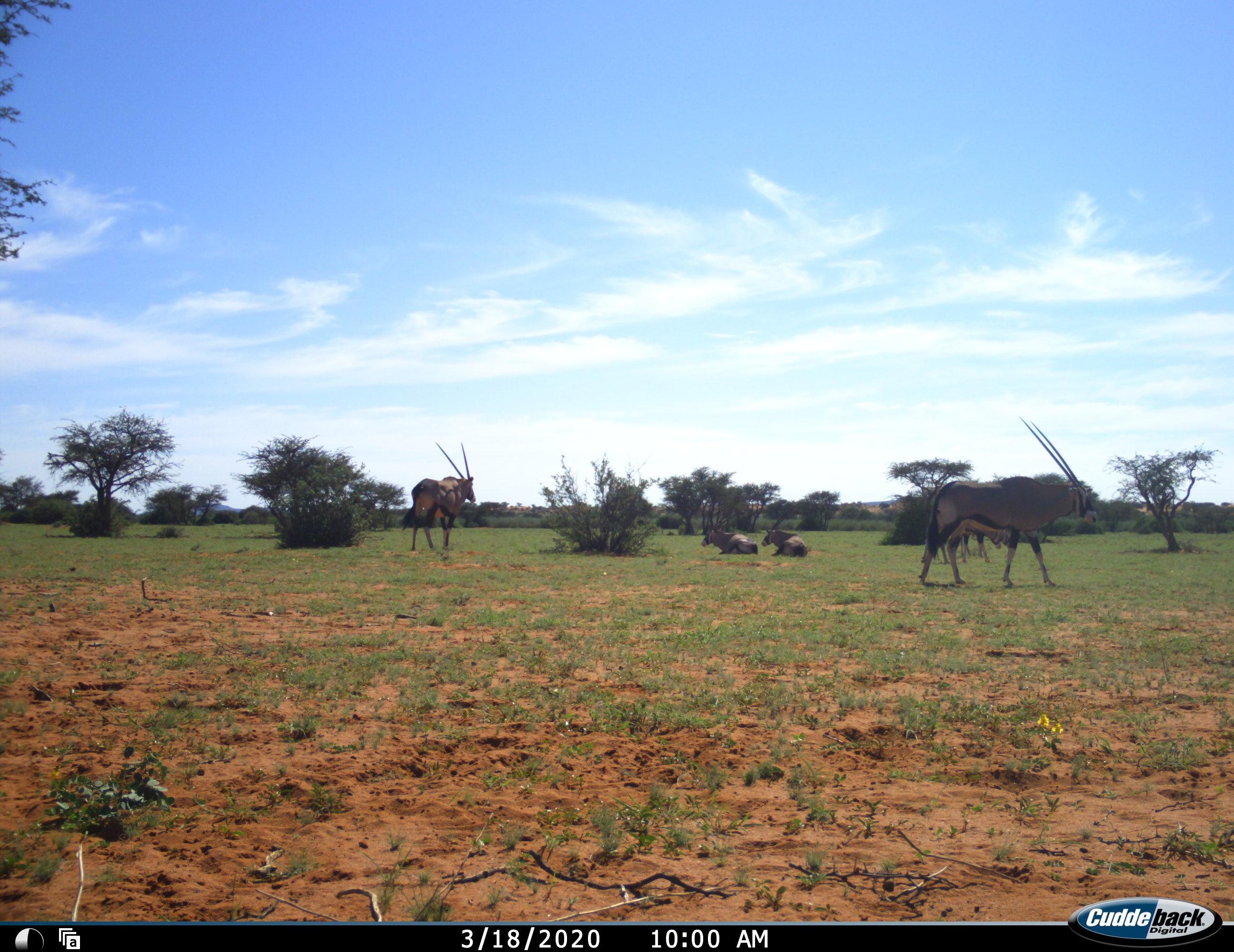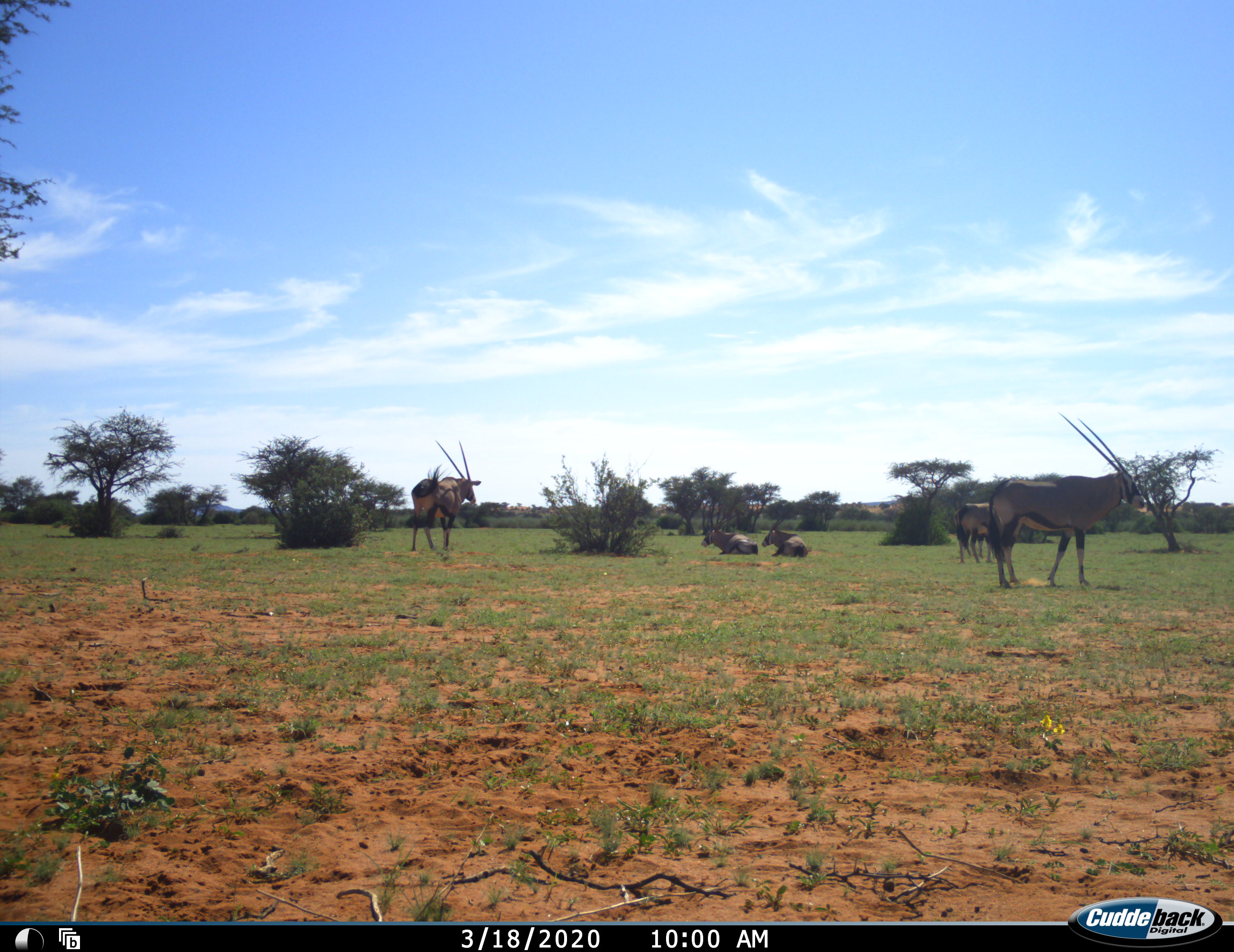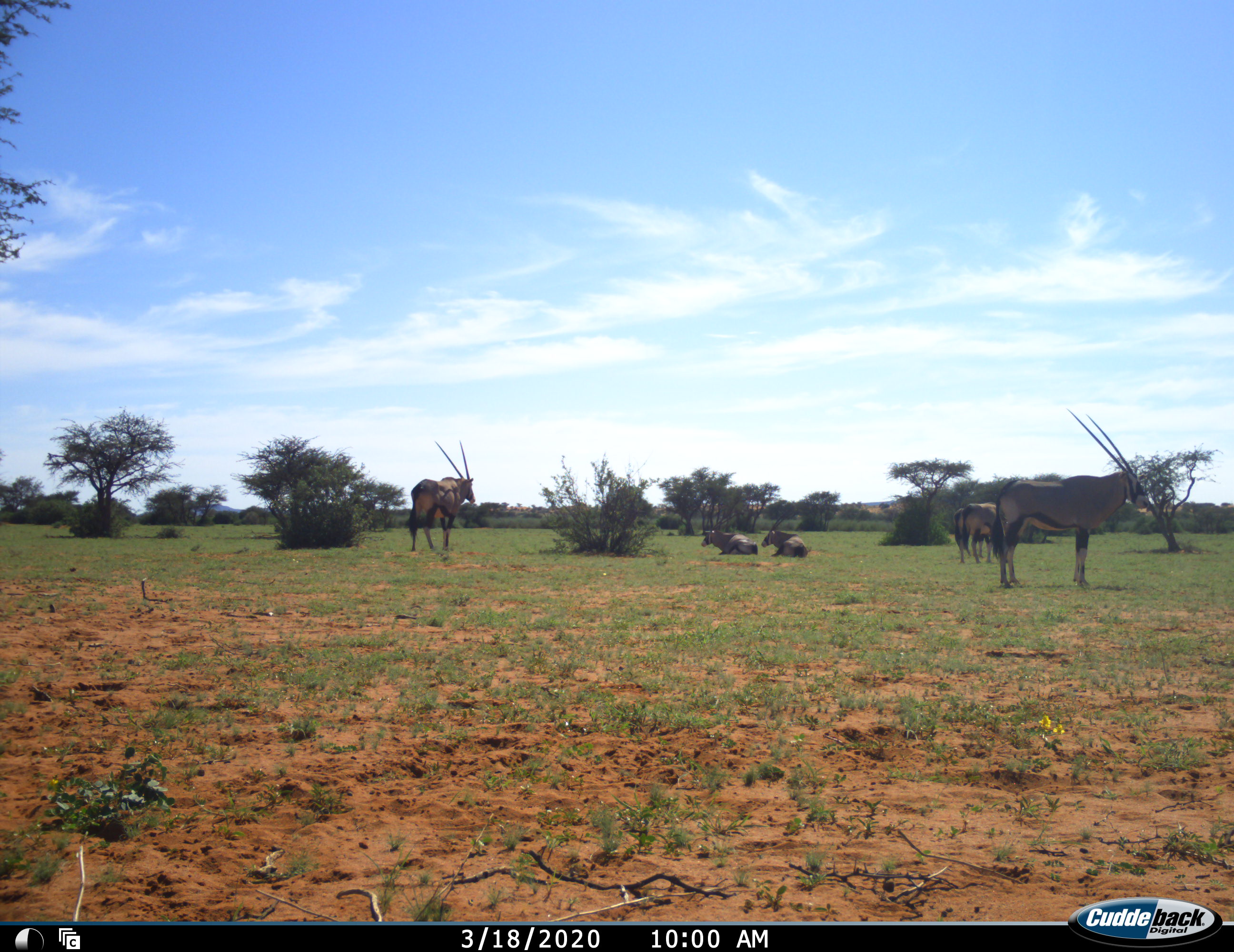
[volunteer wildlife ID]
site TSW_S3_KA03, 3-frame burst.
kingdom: Animalia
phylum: Chordata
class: Mammalia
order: Artiodactyla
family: Bovidae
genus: Oryx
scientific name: Oryx gazella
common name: gemsbok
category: oryx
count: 6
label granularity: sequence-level